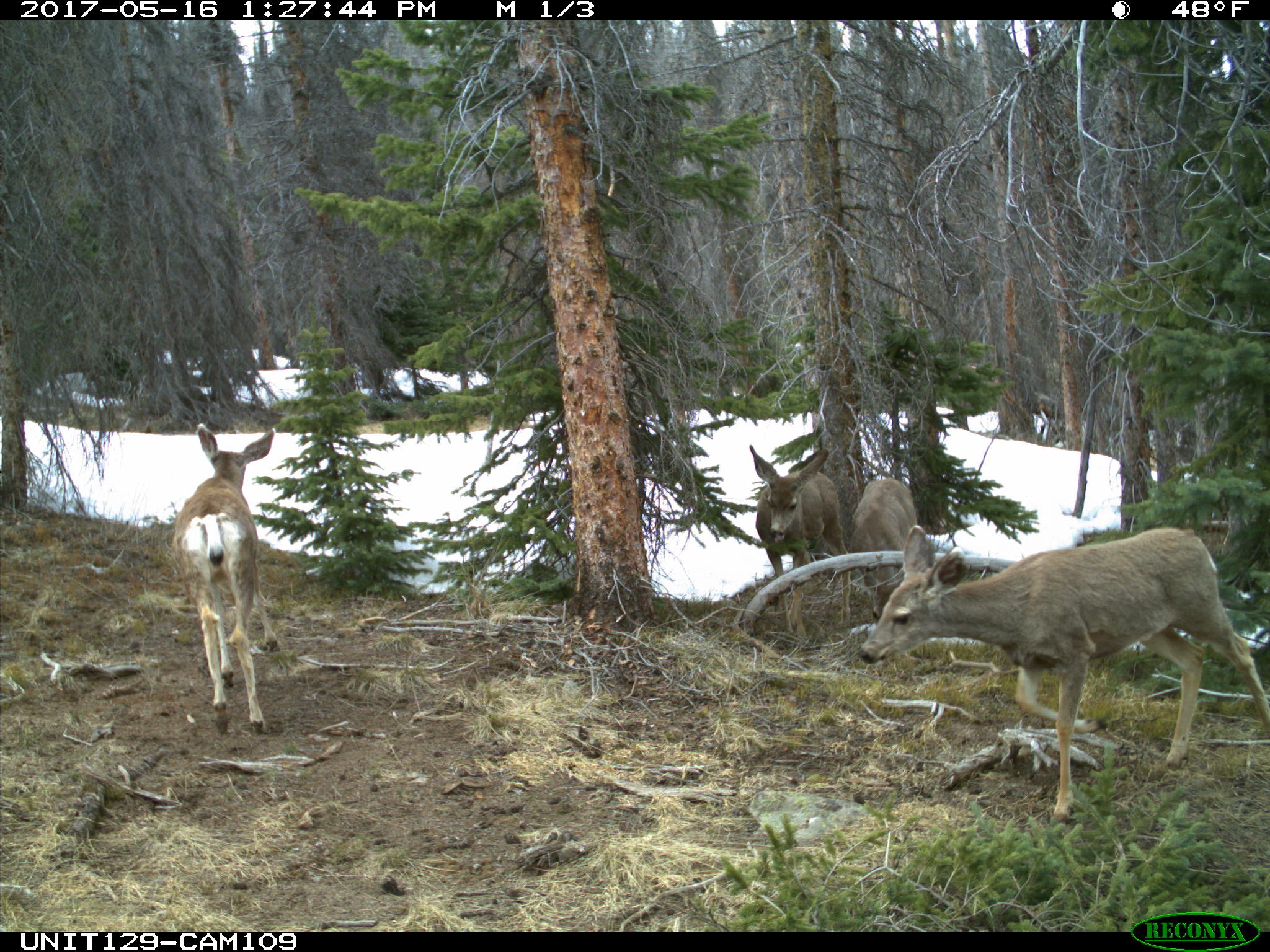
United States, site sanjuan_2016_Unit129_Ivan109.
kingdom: Animalia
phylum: Chordata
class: Mammalia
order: Artiodactyla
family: Cervidae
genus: Odocoileus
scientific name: Odocoileus hemionus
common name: mule deer